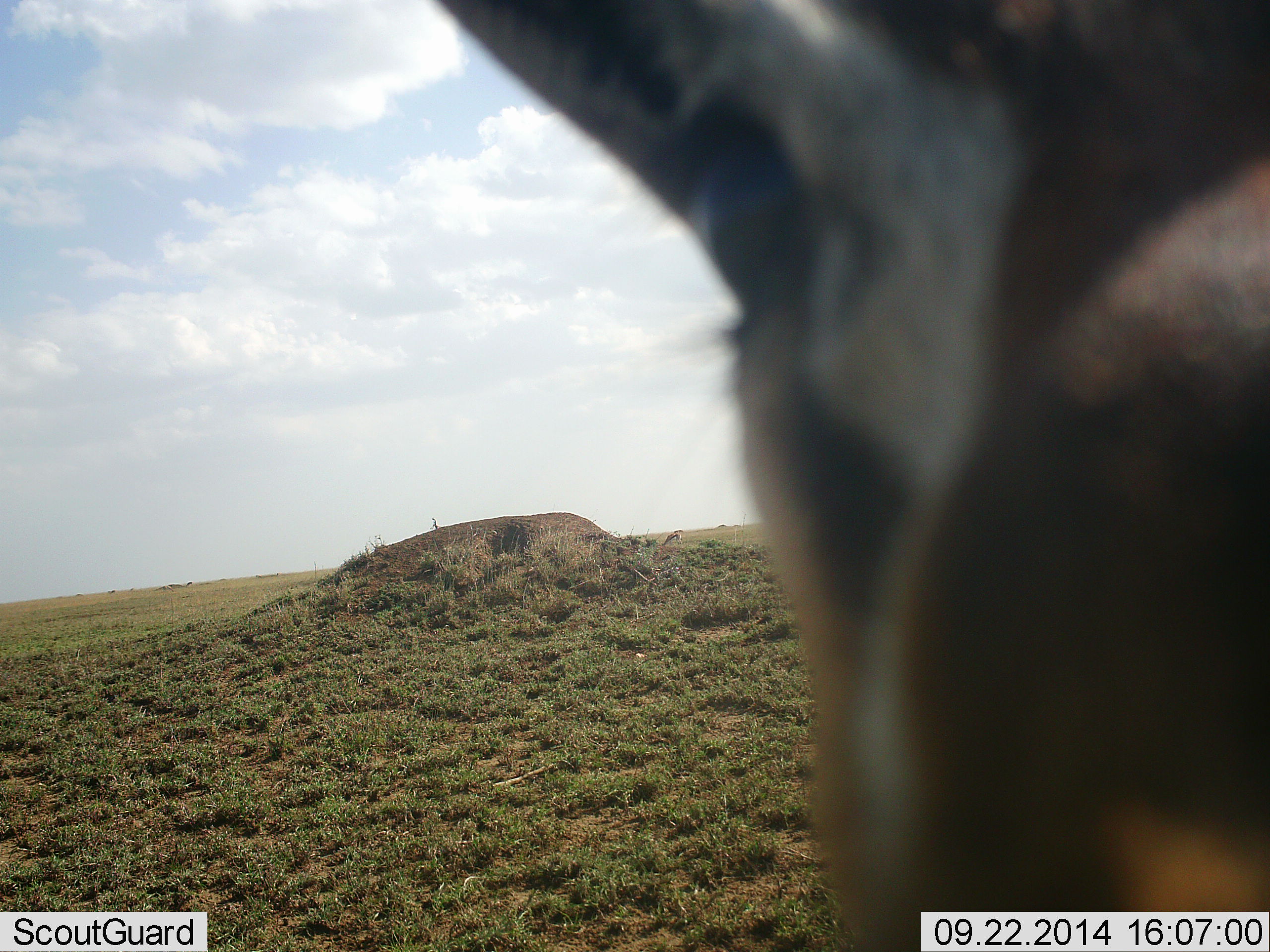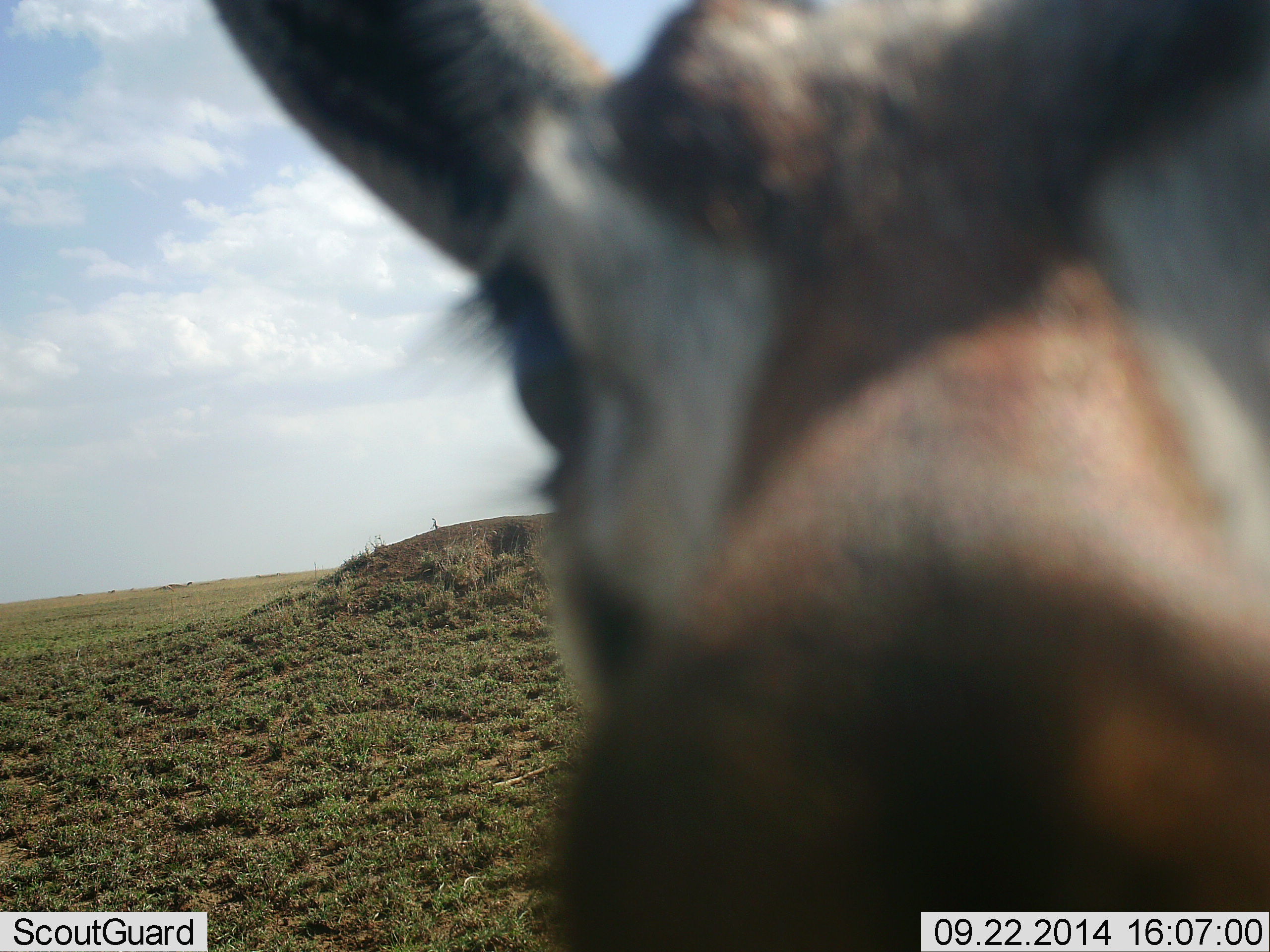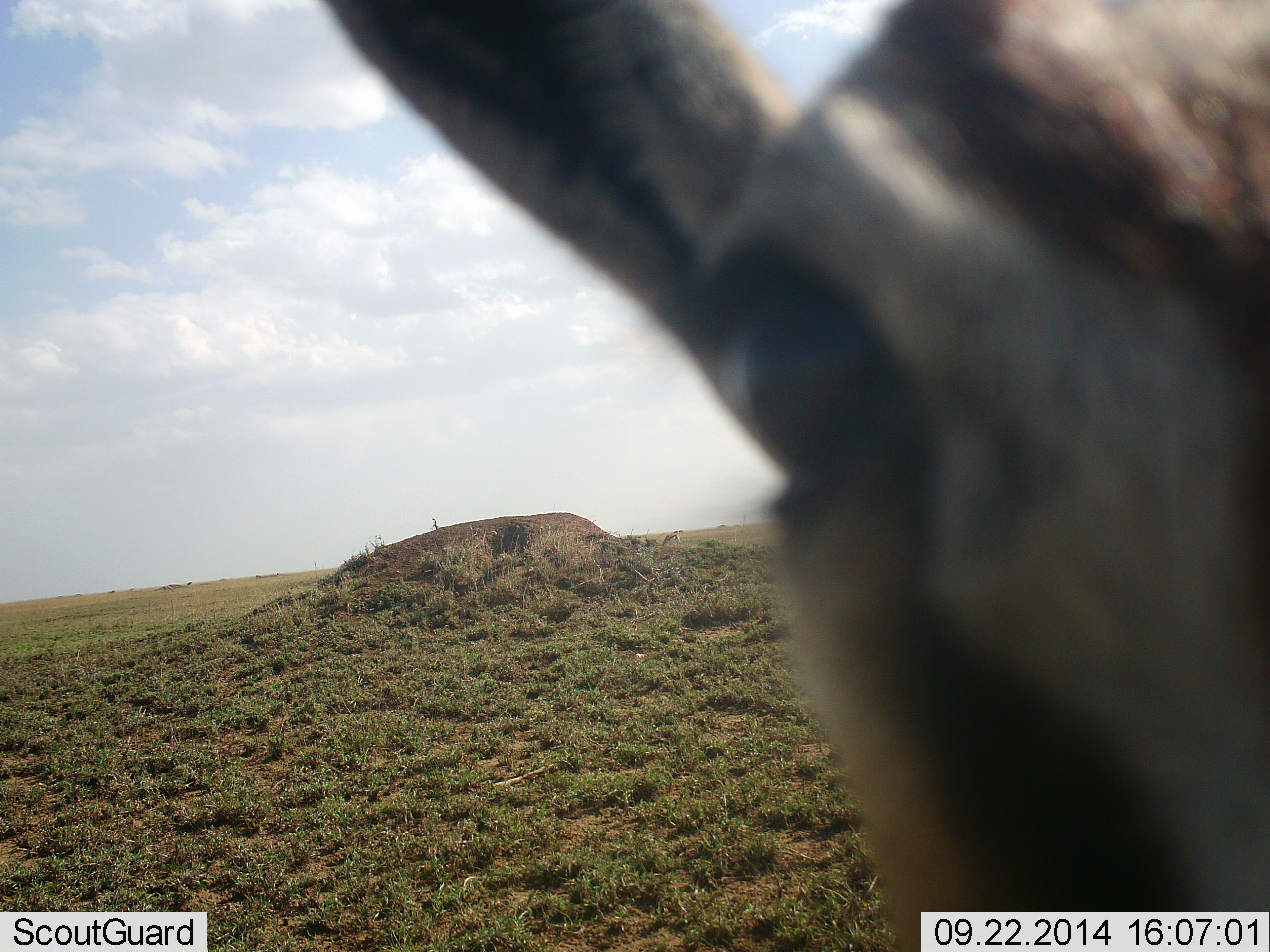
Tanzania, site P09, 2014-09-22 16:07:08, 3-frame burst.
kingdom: Animalia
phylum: Chordata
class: Mammalia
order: Artiodactyla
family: Bovidae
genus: Eudorcas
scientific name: Eudorcas thomsonii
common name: thomson's gazelle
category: gazellethomsons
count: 1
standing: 30%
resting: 0%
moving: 20%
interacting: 50%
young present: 10%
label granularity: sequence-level